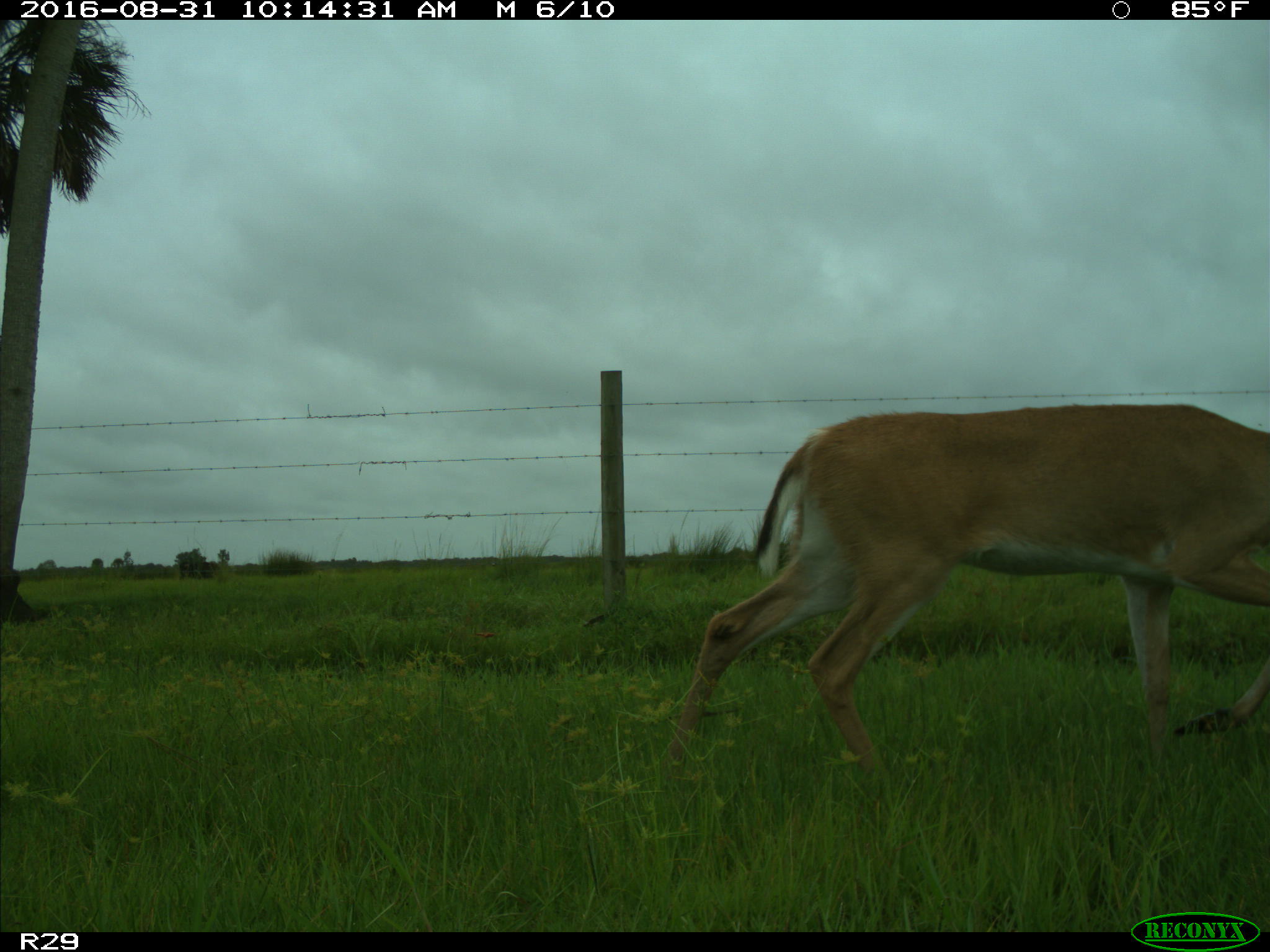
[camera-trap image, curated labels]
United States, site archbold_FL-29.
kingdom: Animalia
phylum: Chordata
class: Mammalia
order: Artiodactyla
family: Cervidae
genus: Odocoileus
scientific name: Odocoileus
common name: deer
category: unidentified deer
Unidentified deer (deer) (Odocoileus).